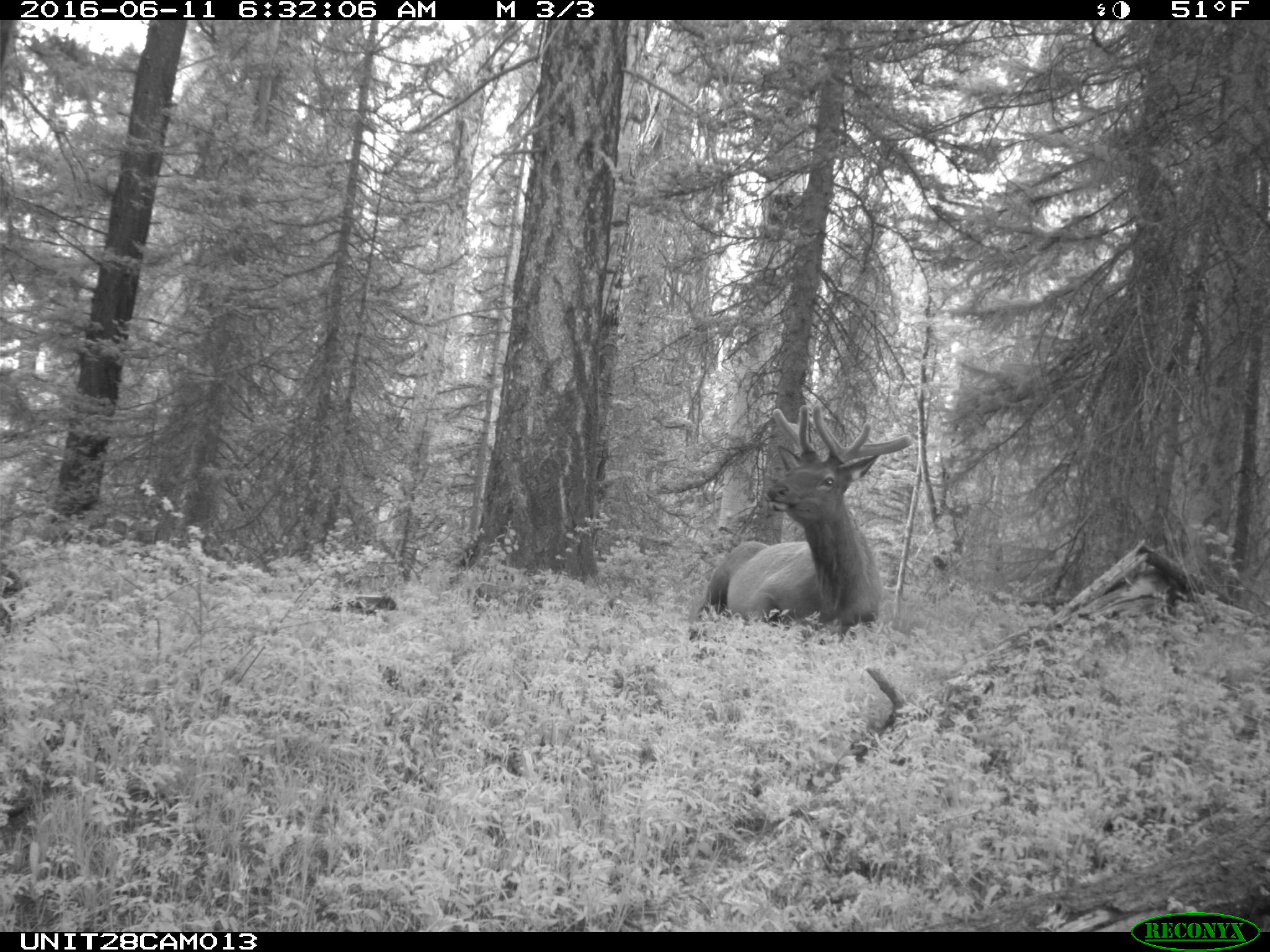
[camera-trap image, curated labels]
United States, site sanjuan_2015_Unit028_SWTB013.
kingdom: Animalia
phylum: Chordata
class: Mammalia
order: Artiodactyla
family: Cervidae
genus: Cervus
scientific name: Cervus elaphus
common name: red deer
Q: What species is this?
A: Cervus elaphus (red deer).